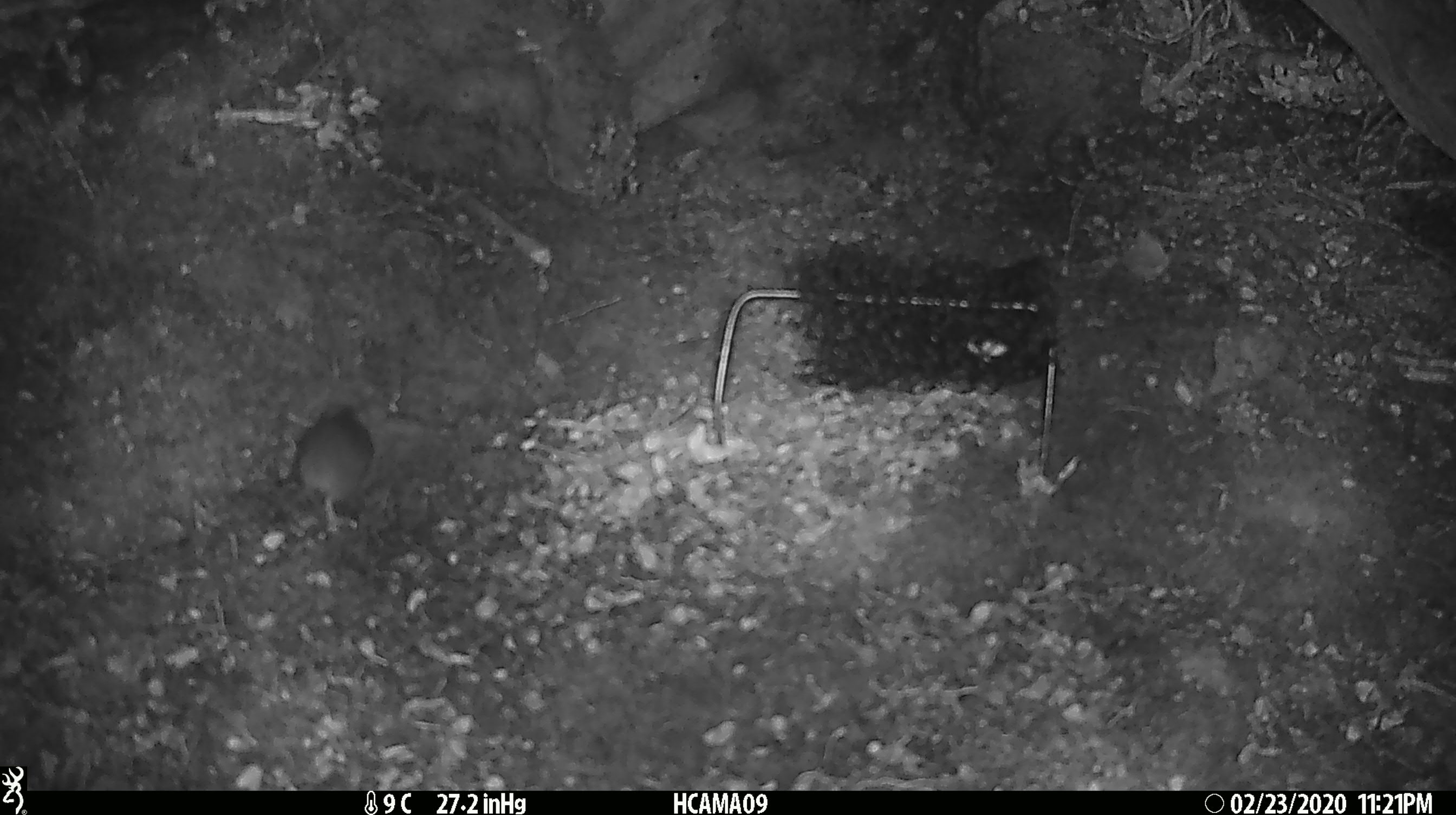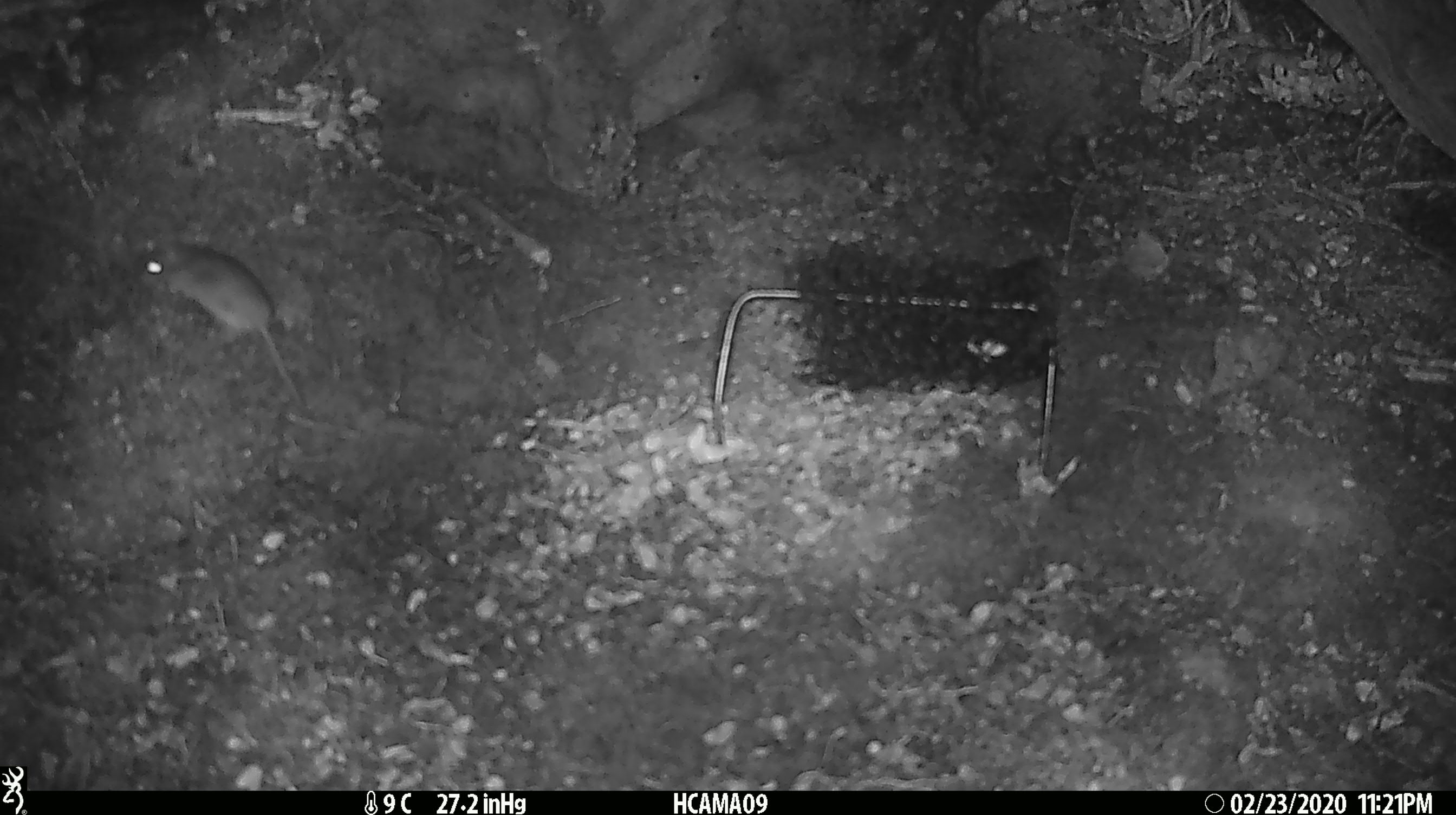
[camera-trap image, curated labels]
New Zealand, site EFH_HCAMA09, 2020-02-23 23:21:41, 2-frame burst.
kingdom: Animalia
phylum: Chordata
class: Mammalia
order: Rodentia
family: Muridae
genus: Mus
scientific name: Mus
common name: mouse